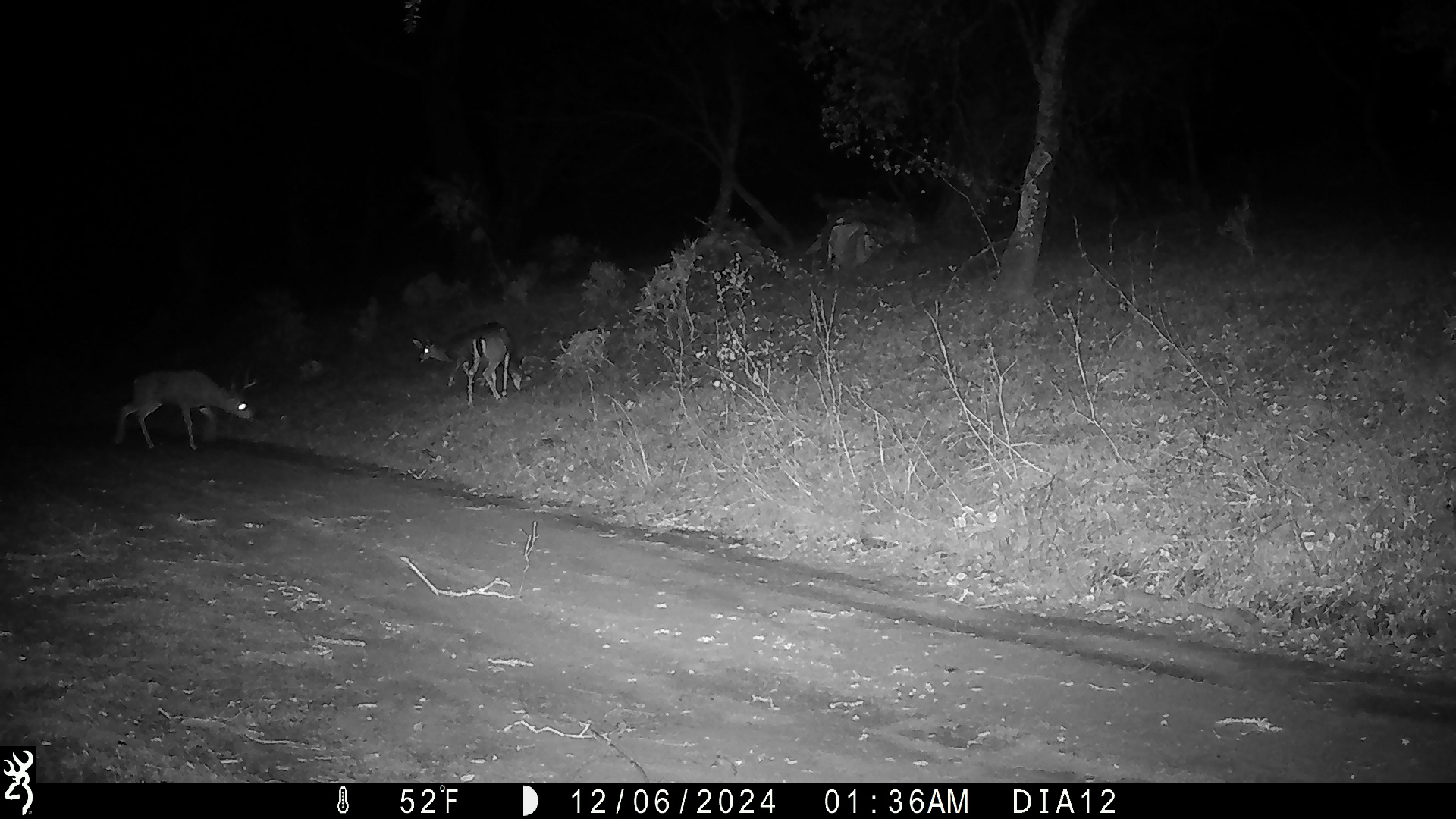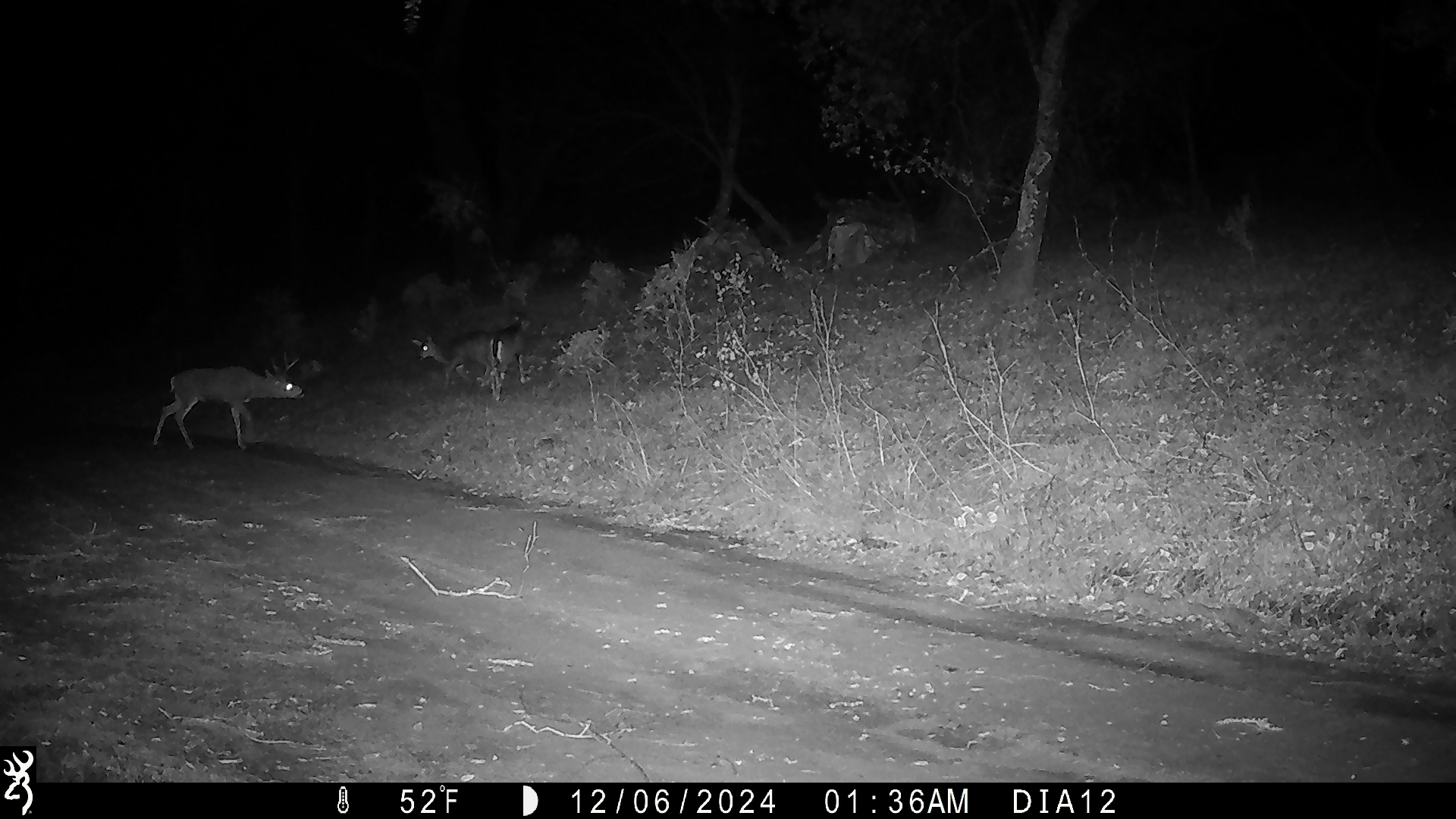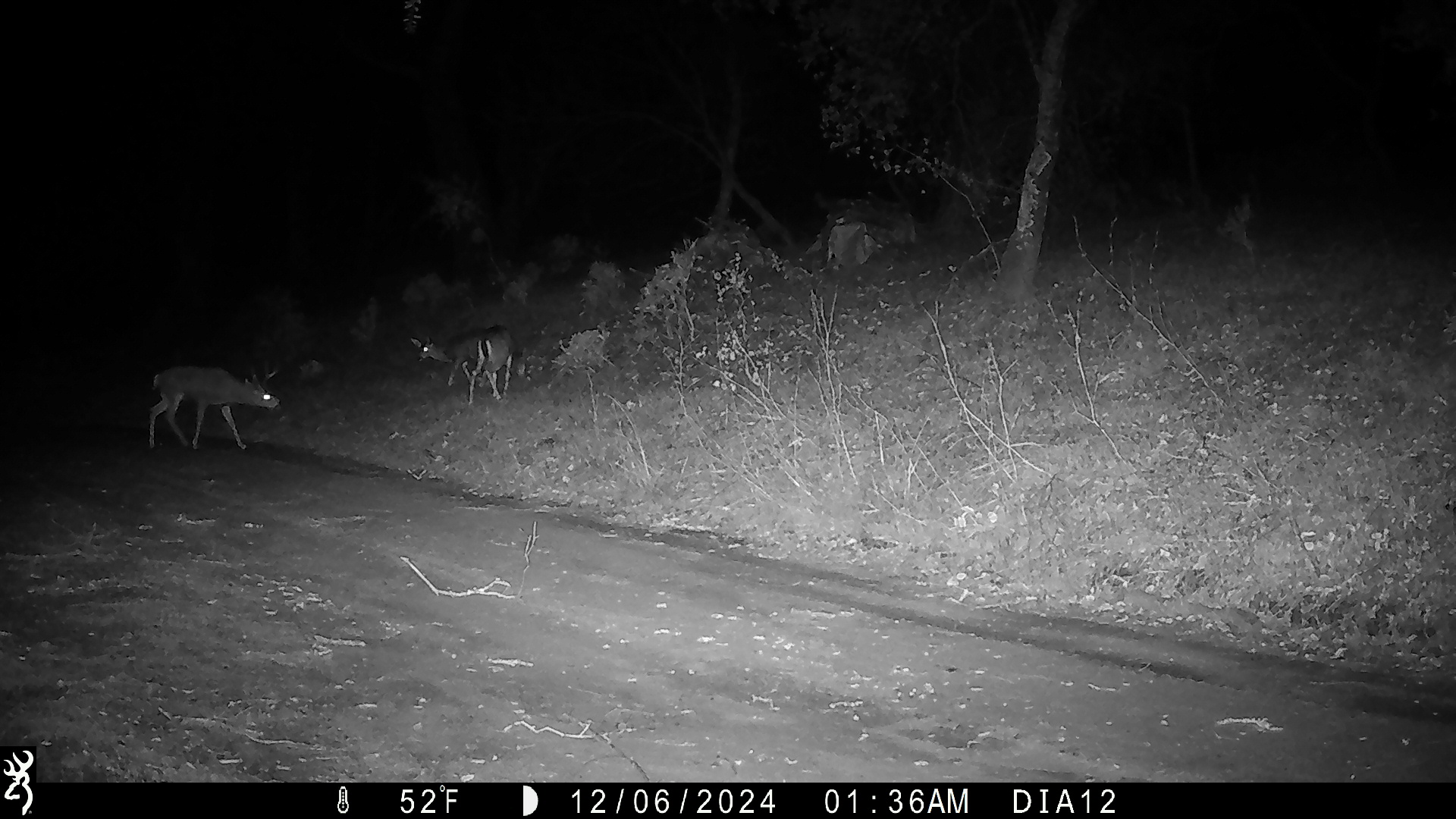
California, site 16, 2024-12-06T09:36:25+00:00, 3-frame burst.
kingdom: Animalia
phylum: Chordata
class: Mammalia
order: Artiodactyla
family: Cervidae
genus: Odocoileus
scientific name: Odocoileus hemionus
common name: mule deer